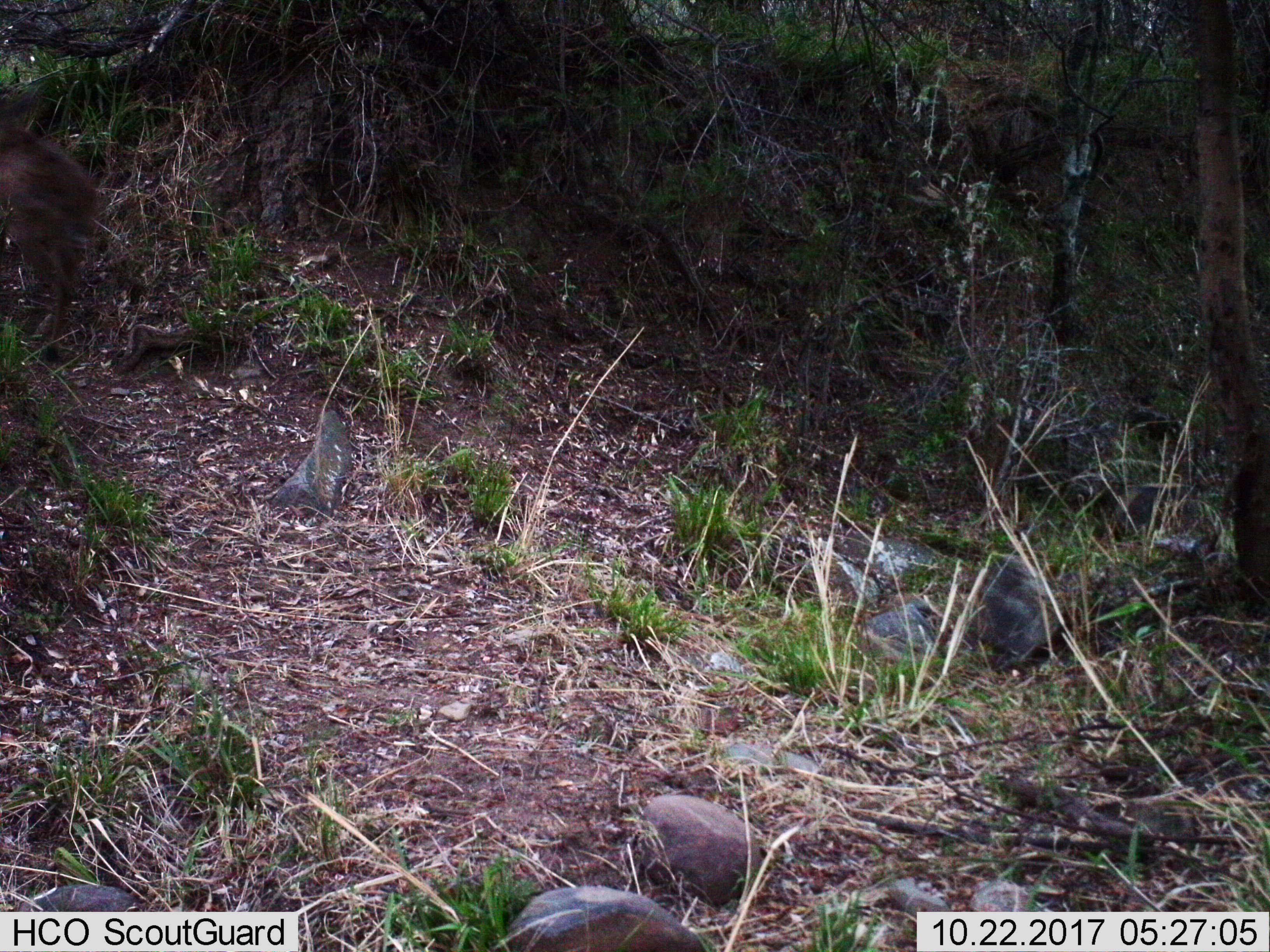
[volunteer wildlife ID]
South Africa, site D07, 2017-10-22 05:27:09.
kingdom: Animalia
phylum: Chordata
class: Mammalia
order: Artiodactyla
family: Bovidae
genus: Cephalophus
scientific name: Cephalophus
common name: duiker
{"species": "duiker (Cephalophus)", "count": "1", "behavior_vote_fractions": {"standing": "0%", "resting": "0%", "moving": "100%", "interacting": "0%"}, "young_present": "0%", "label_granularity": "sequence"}